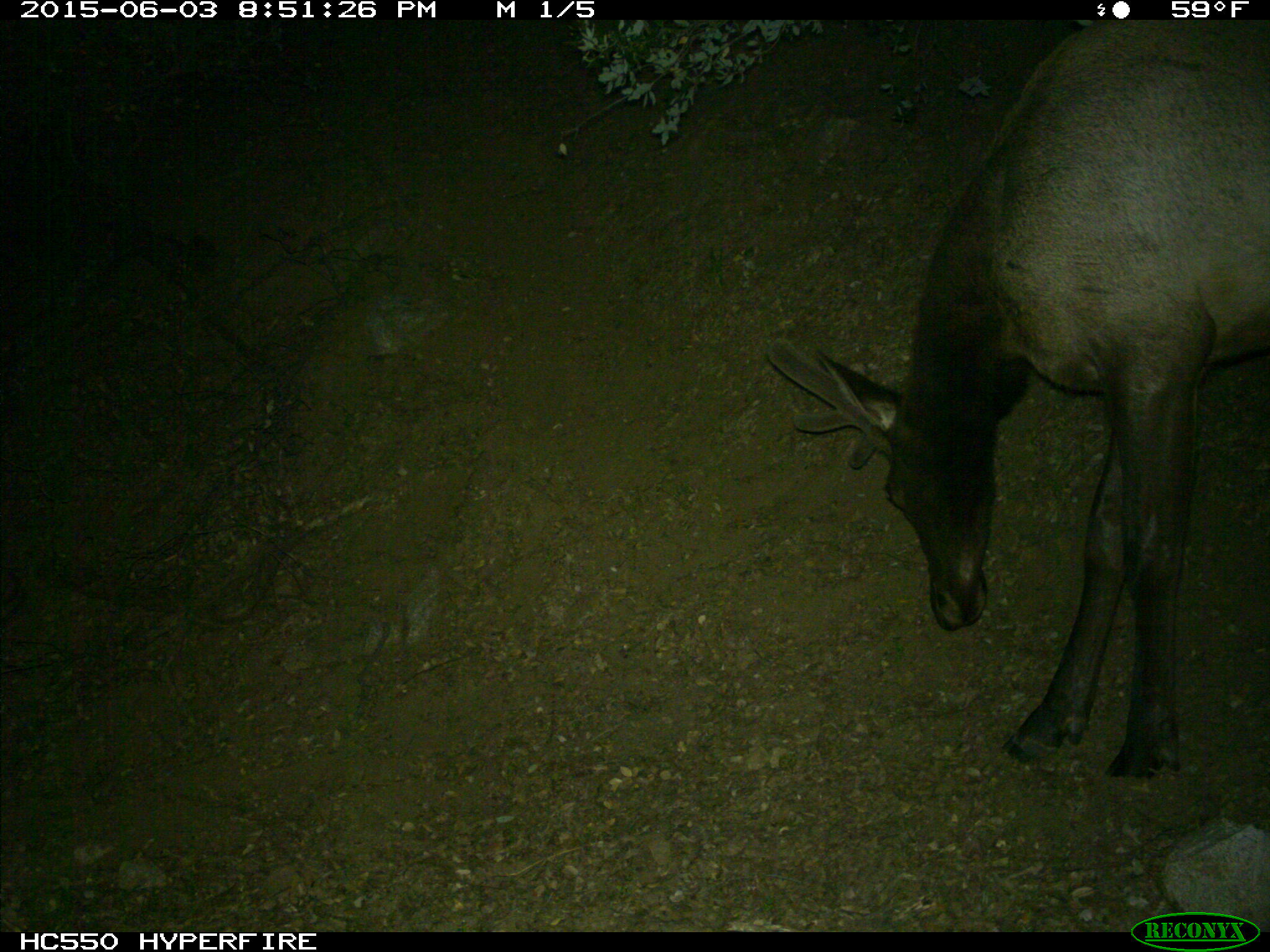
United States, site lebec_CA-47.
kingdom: Animalia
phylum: Chordata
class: Mammalia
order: Artiodactyla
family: Cervidae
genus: Cervus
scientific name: Cervus canadensis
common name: elk